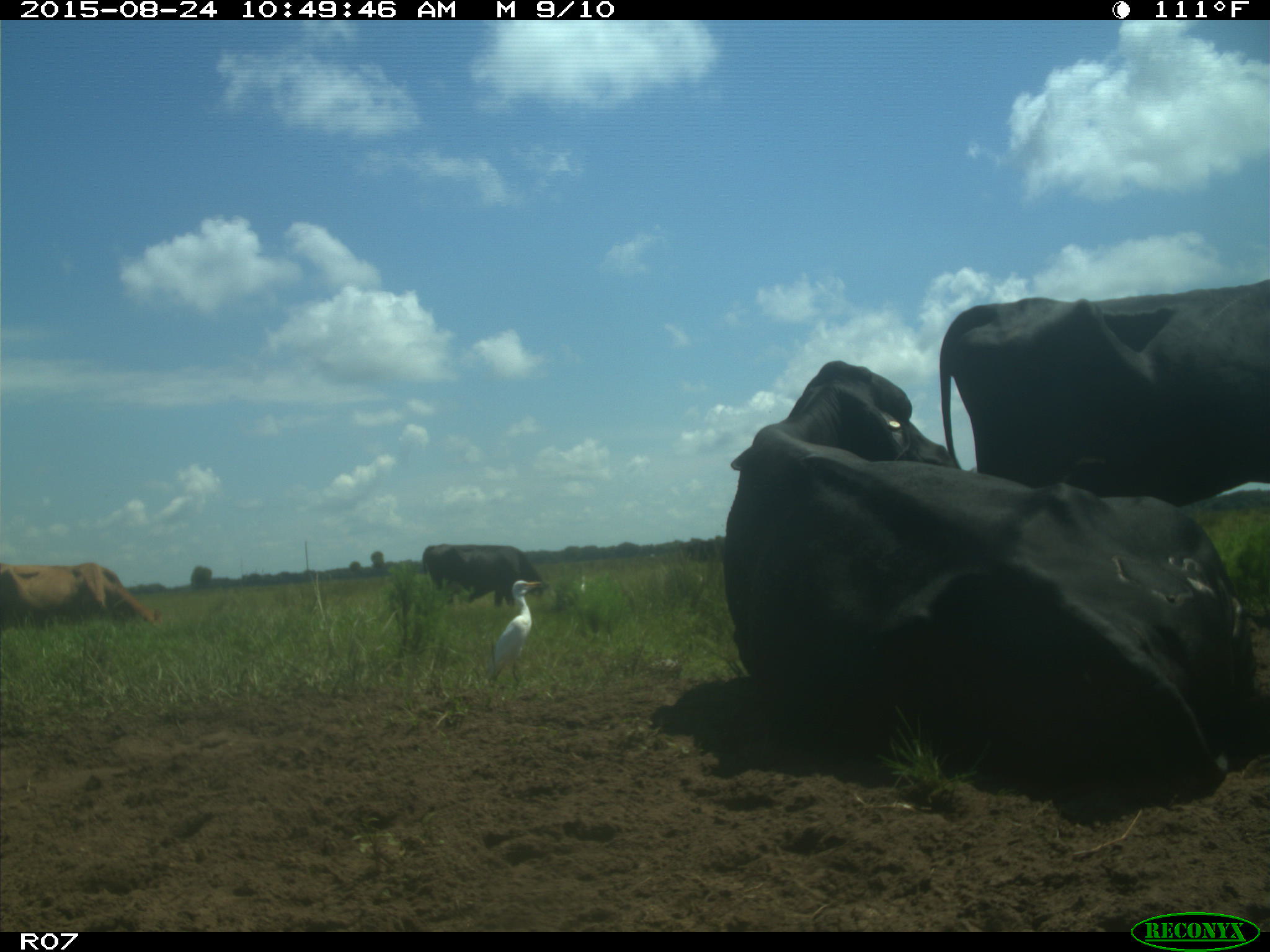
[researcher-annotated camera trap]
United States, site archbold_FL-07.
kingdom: Animalia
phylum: Chordata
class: Mammalia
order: Artiodactyla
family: Bovidae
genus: Bos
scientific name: Bos taurus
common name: domestic cow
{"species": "Bos taurus (domestic cow)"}